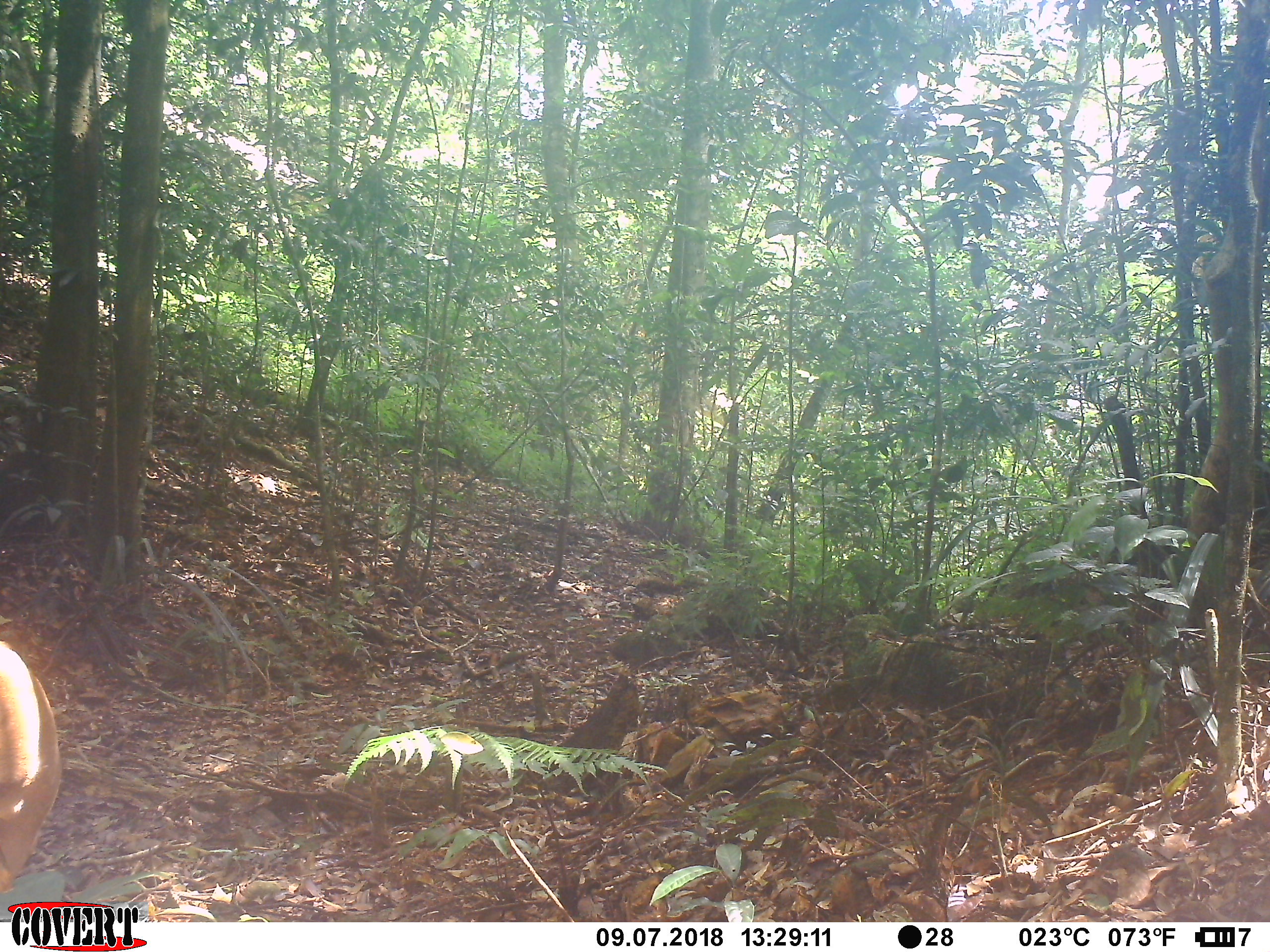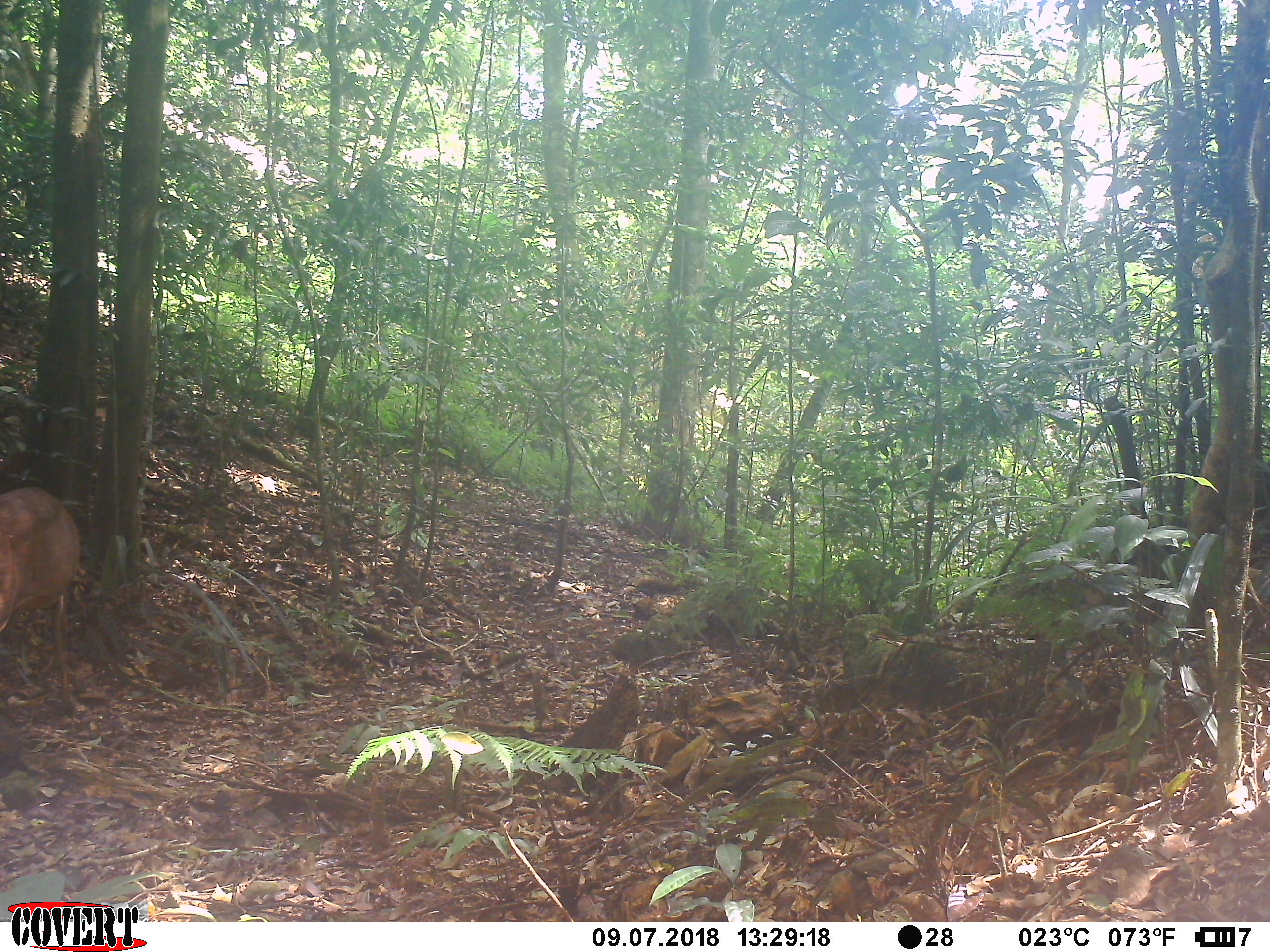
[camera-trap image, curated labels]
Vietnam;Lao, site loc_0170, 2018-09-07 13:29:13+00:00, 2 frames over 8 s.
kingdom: Animalia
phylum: Chordata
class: Mammalia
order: Artiodactyla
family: Cervidae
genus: Muntiacus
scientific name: Muntiacus vuquangensis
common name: large-antlered muntjac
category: large antlered muntjac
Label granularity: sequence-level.